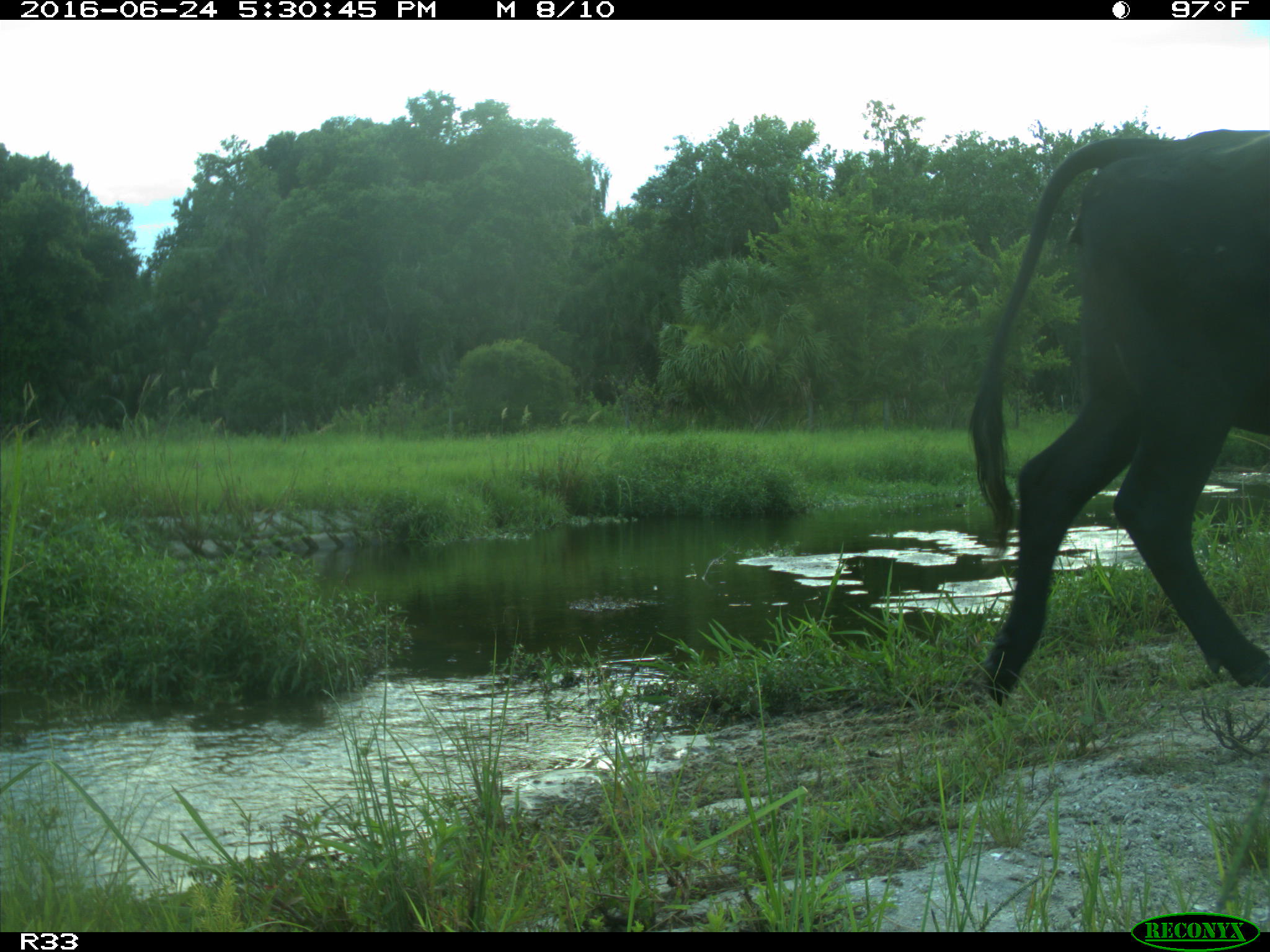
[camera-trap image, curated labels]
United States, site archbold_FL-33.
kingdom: Animalia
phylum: Chordata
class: Mammalia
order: Artiodactyla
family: Bovidae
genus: Bos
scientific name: Bos taurus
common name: domestic cow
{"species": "Bos taurus (domestic cow)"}